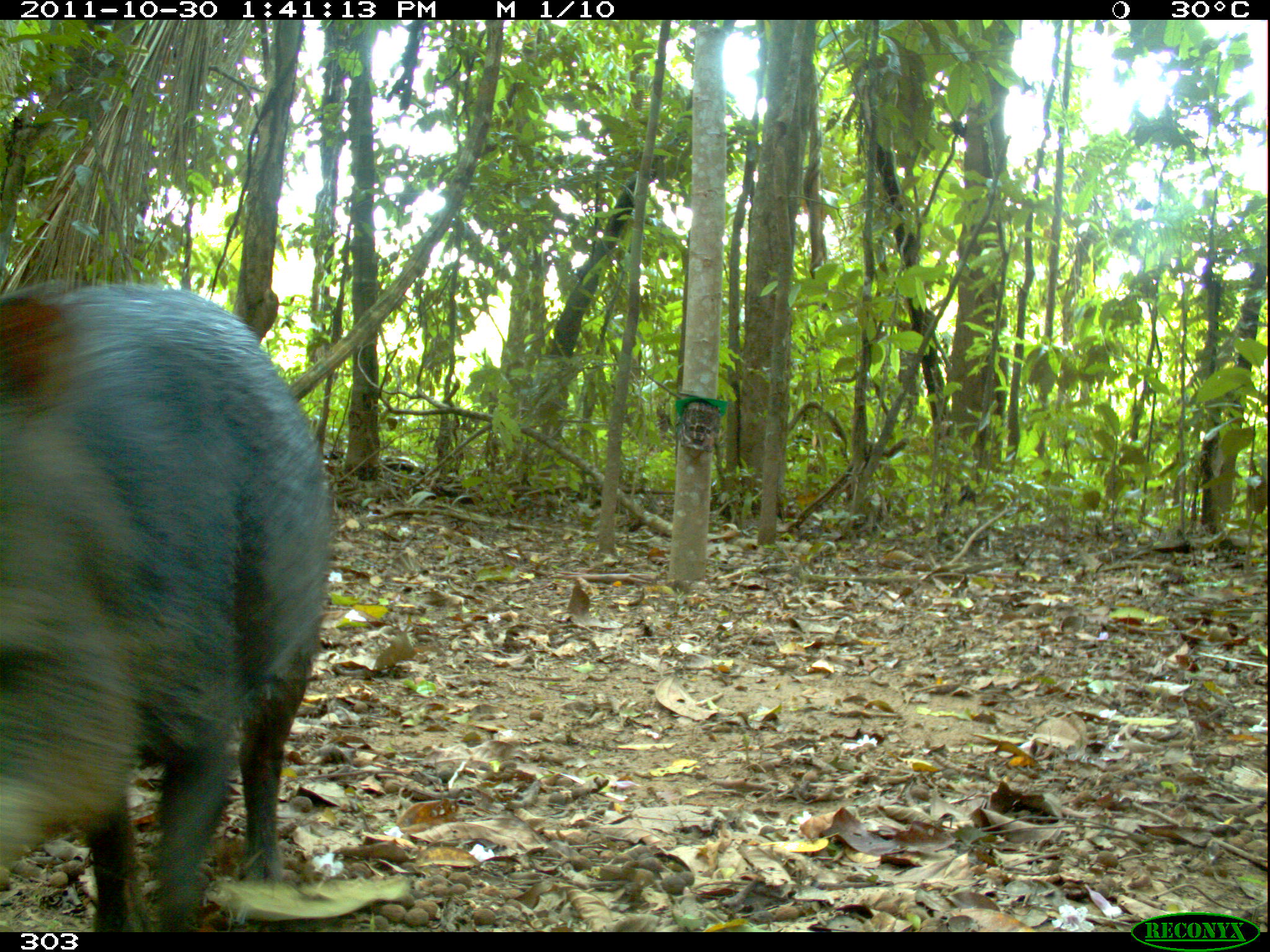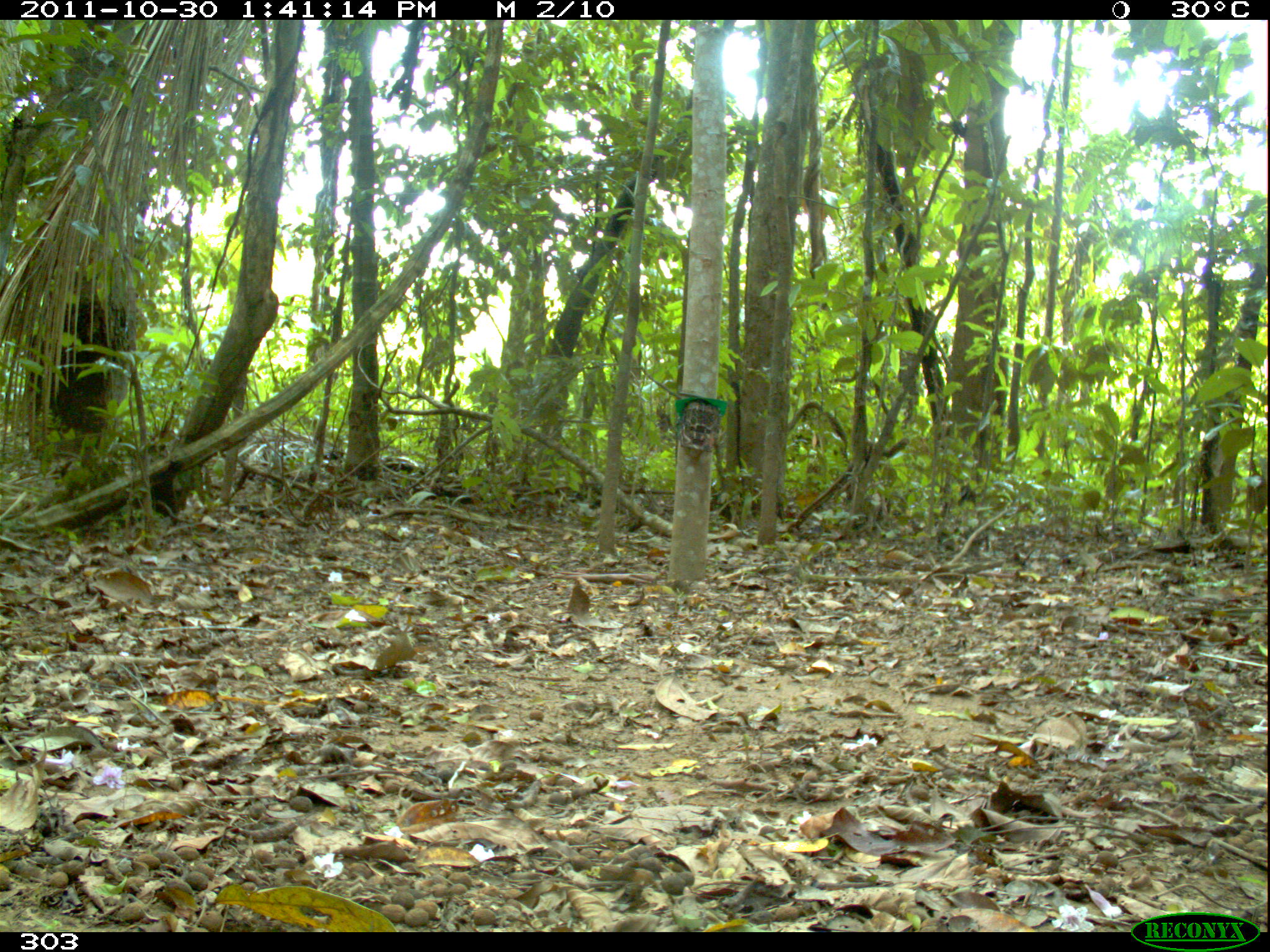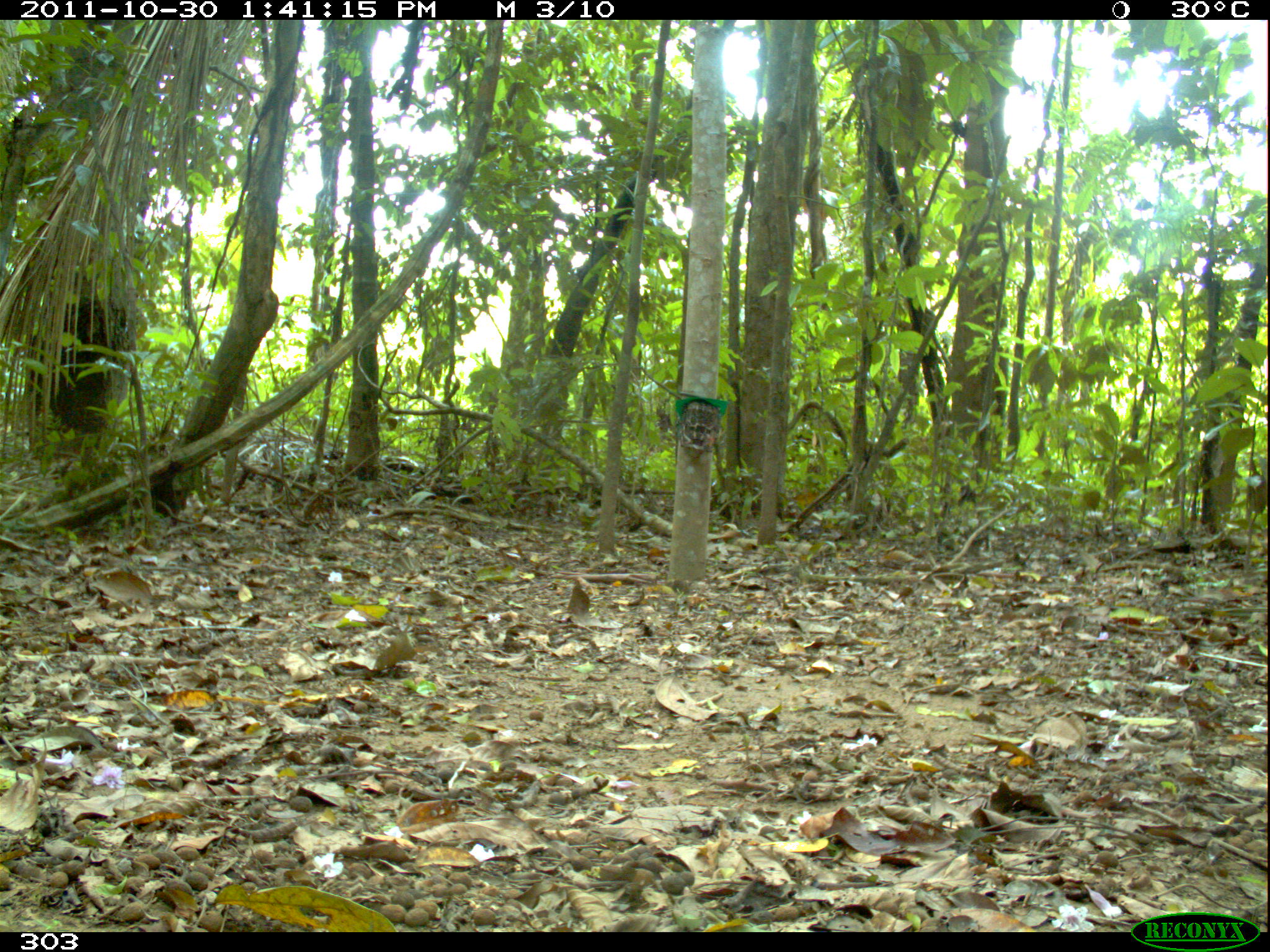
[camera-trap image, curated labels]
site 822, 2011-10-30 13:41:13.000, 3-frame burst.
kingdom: Animalia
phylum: Chordata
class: Mammalia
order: Artiodactyla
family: Tayassuidae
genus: Tayassu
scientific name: Tayassu pecari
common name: white-lipped peccary